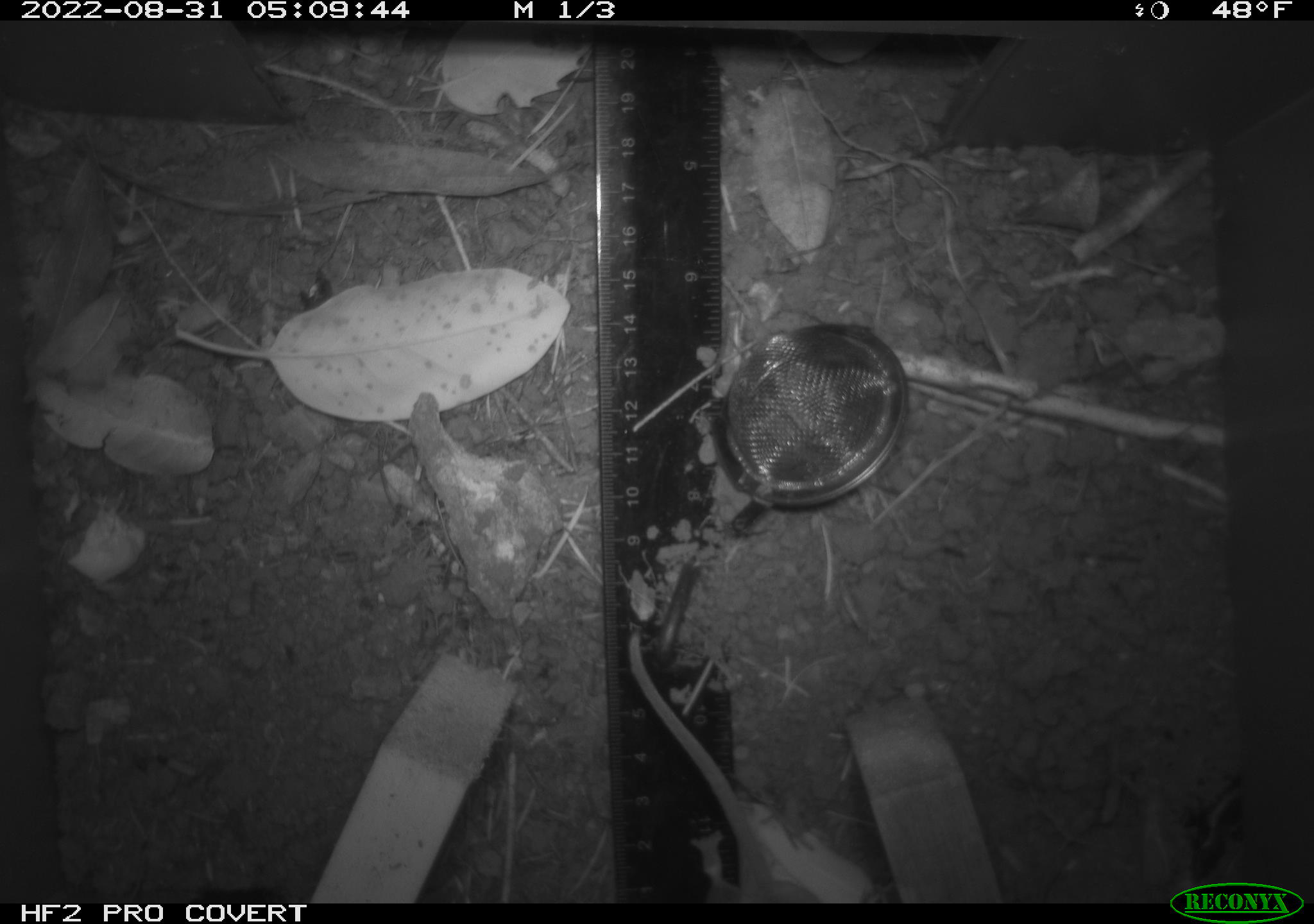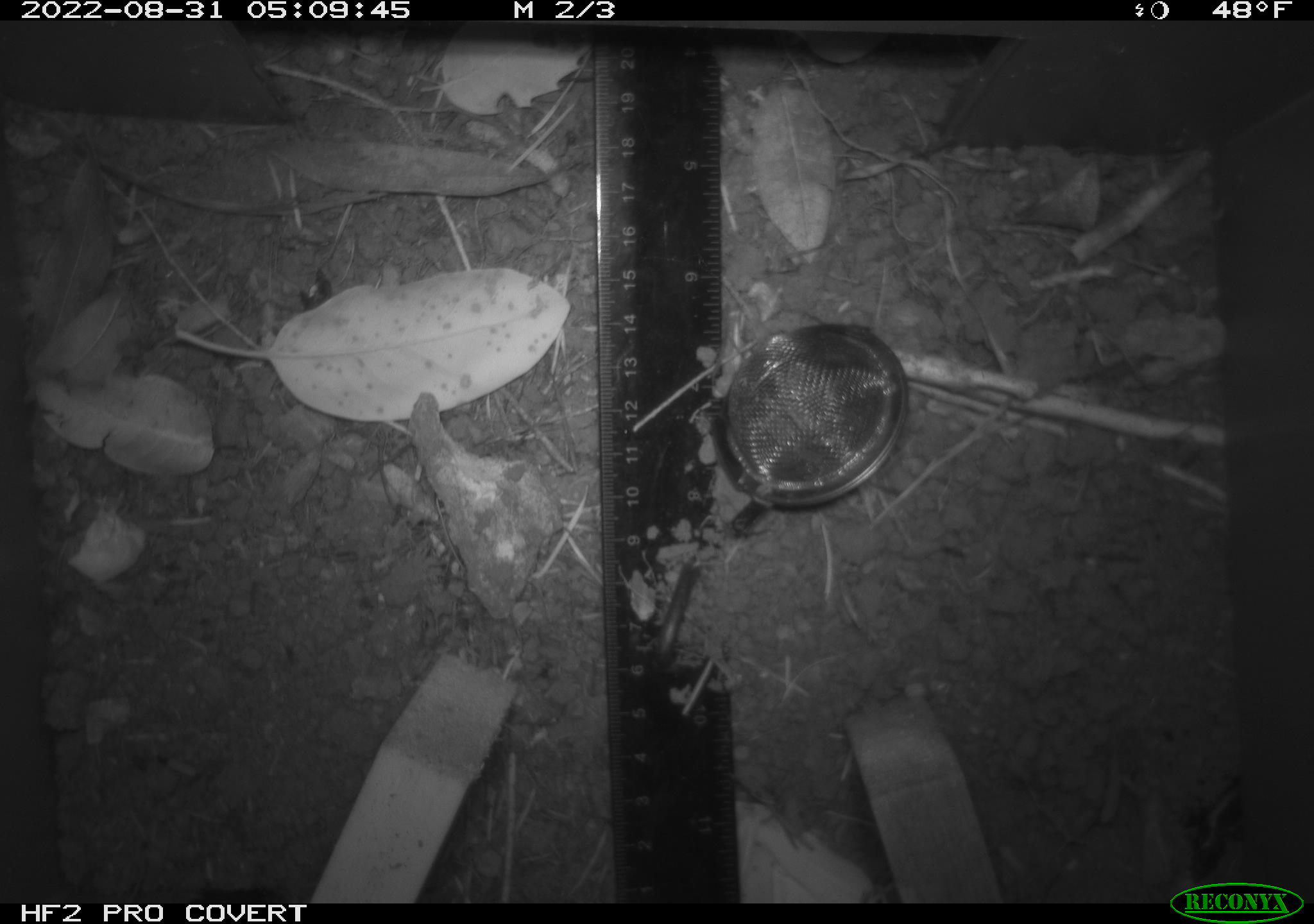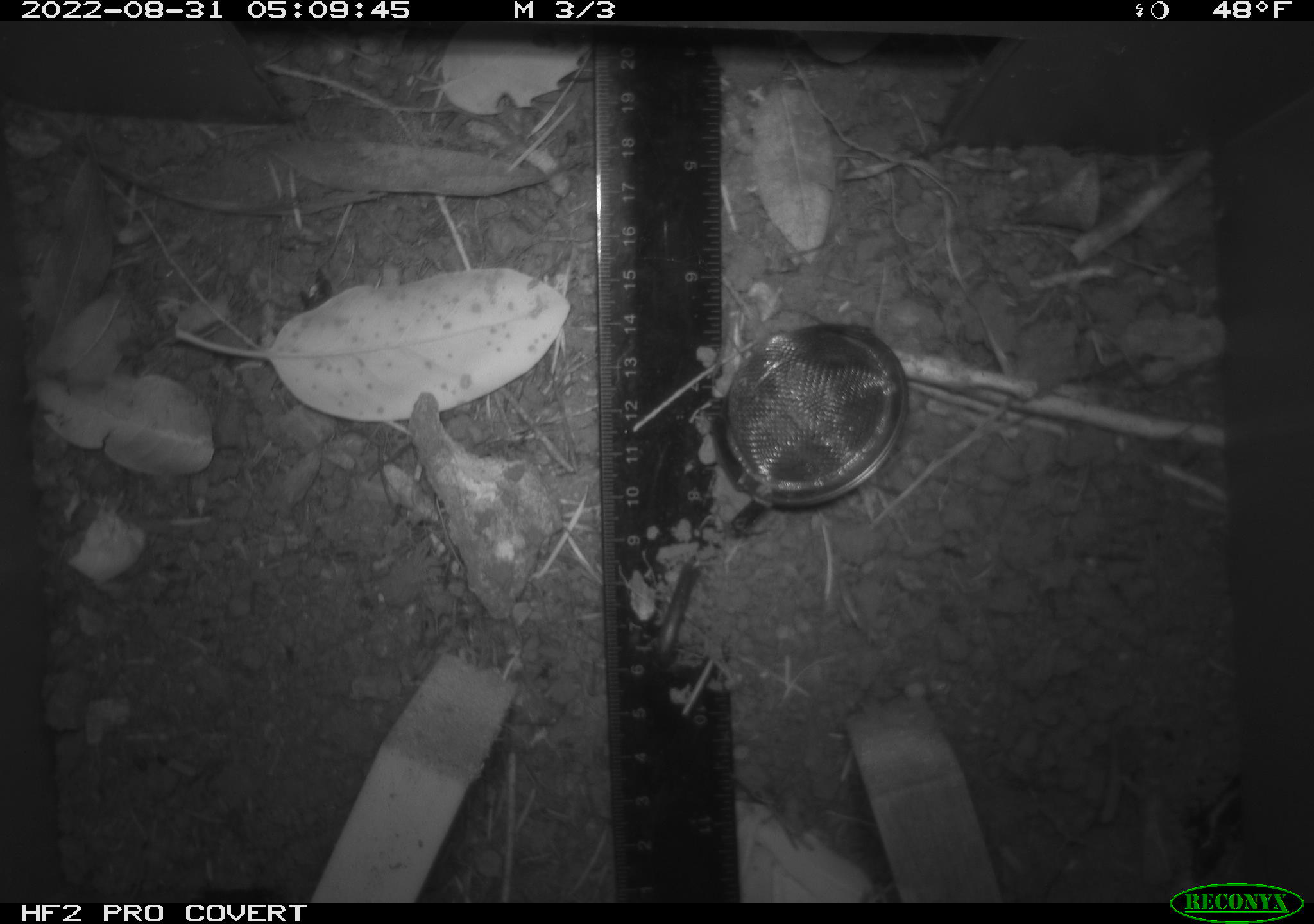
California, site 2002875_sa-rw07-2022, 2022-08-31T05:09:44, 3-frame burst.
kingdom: Animalia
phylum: Chordata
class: Mammalia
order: Rodentia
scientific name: Rodentia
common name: mouse species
Mouse species (Rodentia).